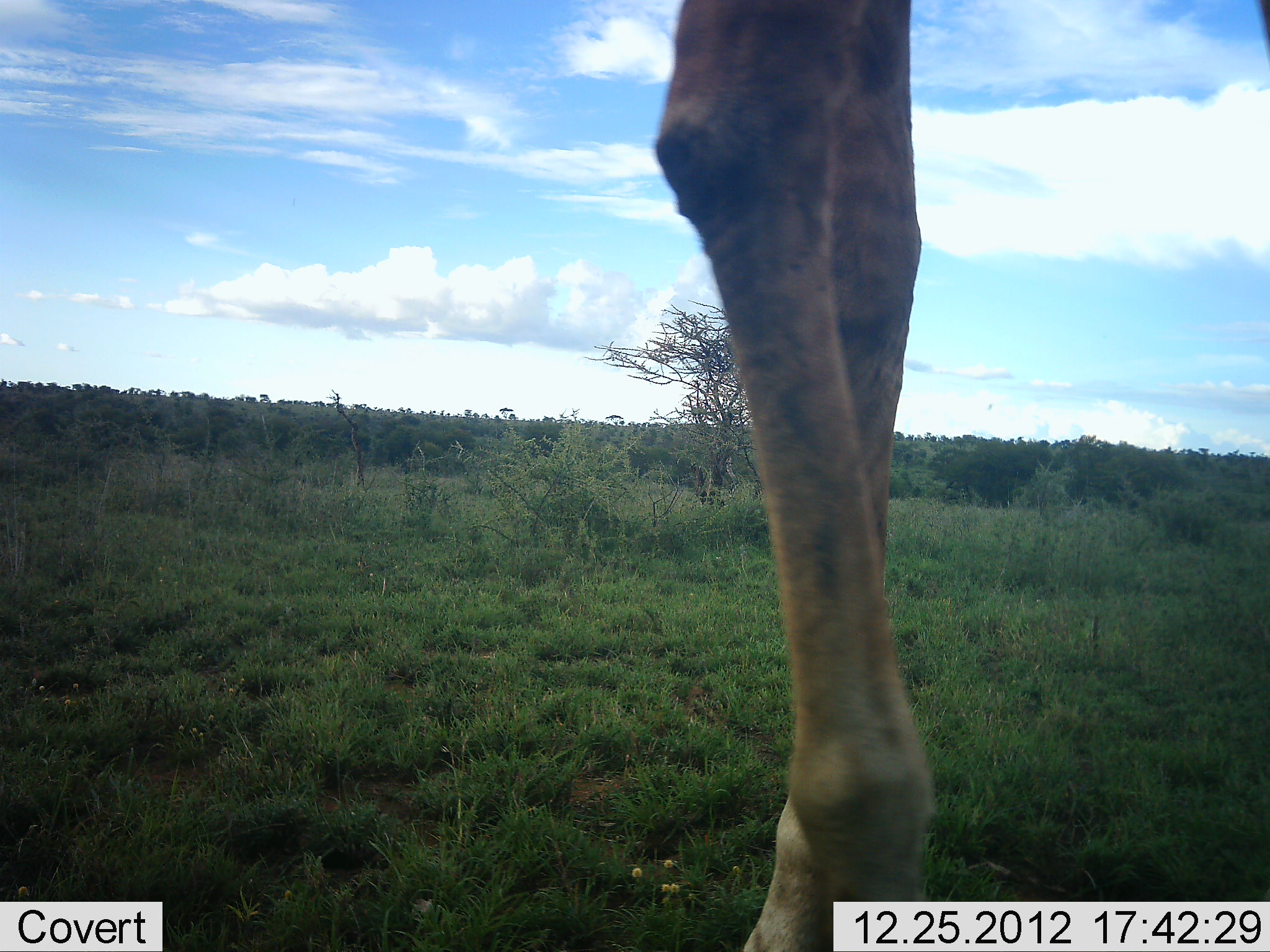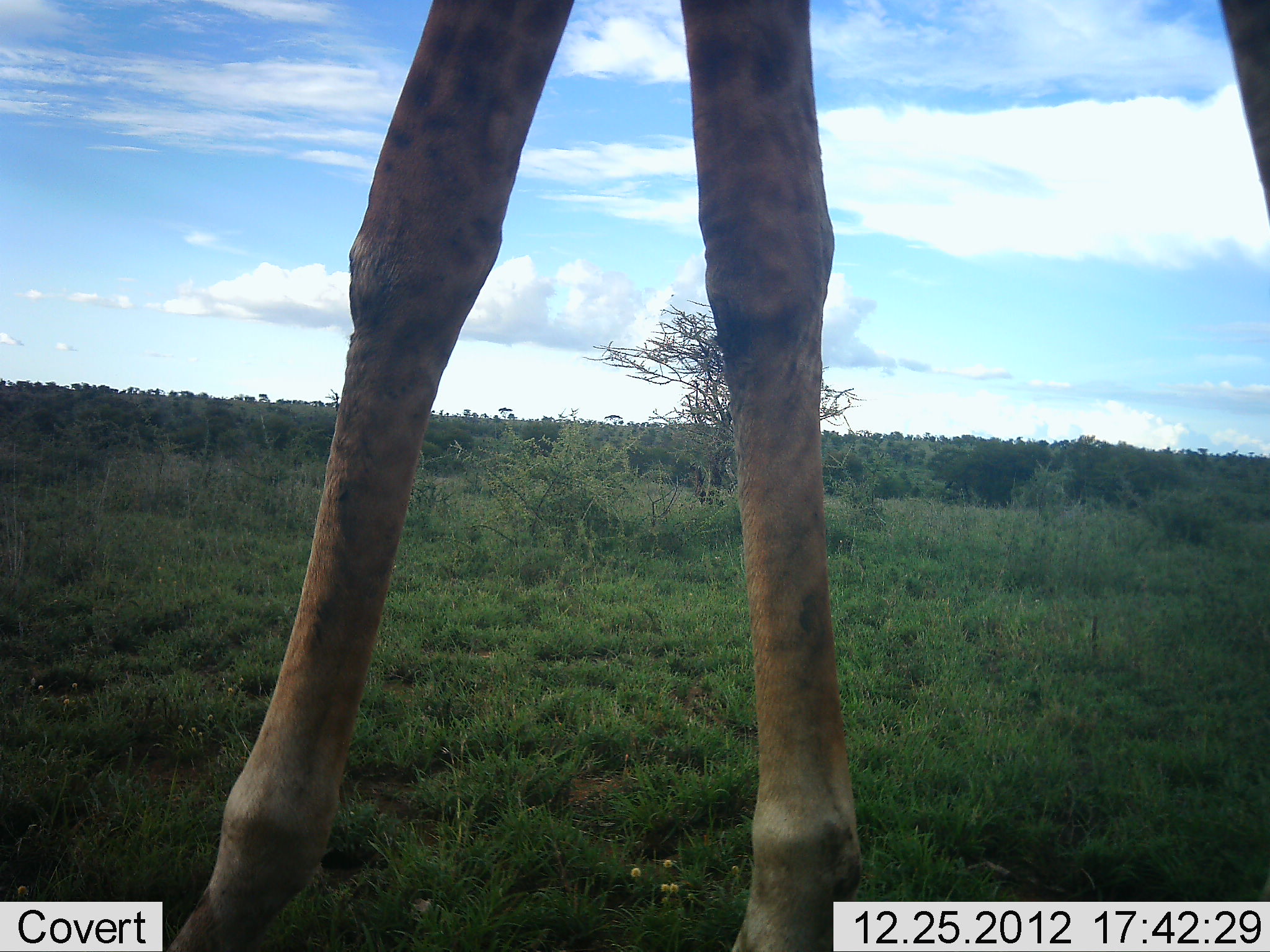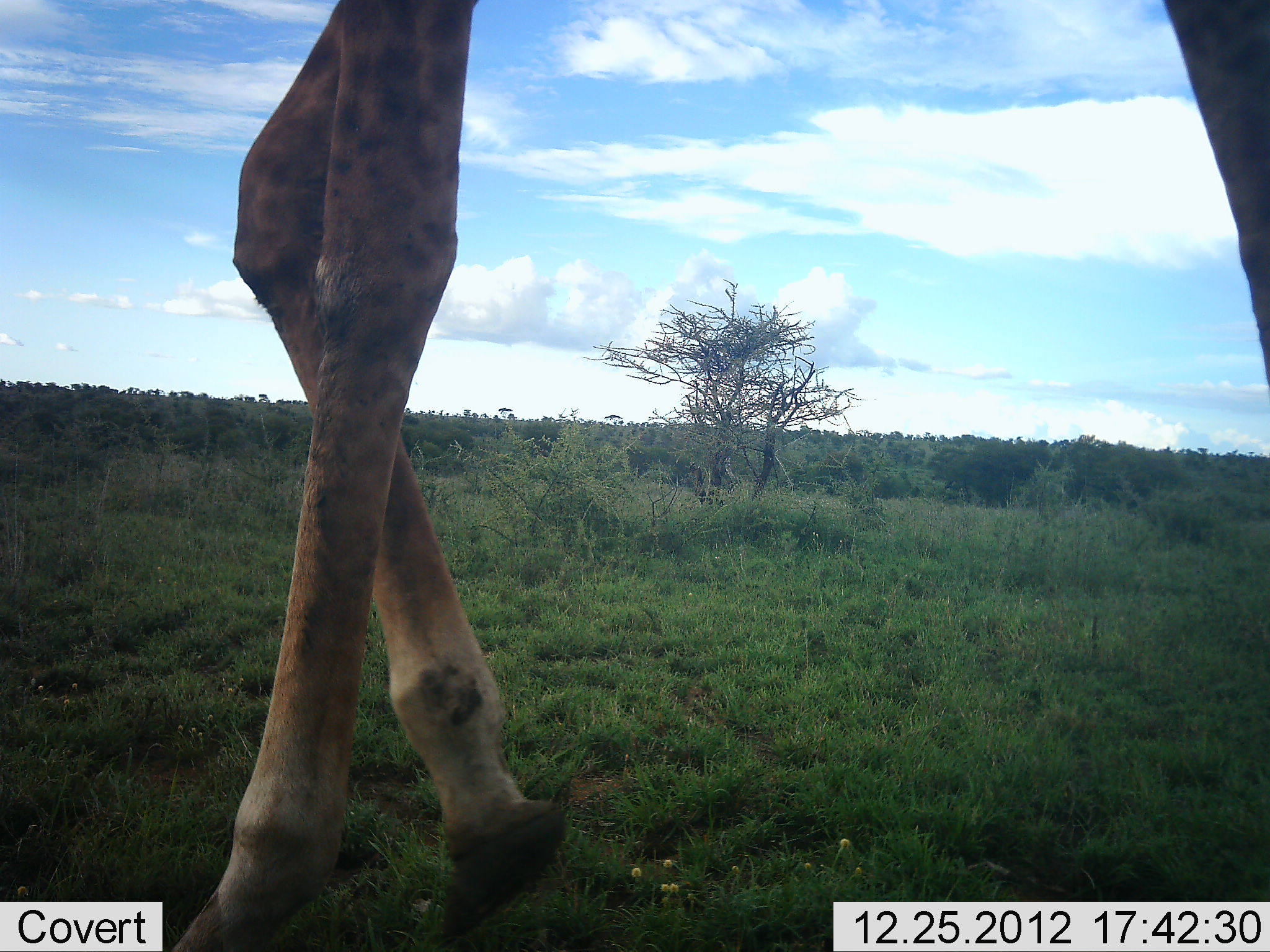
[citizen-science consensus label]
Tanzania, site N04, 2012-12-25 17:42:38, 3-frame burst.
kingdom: Animalia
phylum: Chordata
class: Mammalia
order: Artiodactyla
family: Giraffidae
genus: Giraffa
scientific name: Giraffa camelopardalis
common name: giraffe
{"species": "giraffe (Giraffa camelopardalis)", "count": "1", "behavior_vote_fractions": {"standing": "37%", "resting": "0%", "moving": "63%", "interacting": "0%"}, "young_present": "0%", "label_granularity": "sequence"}